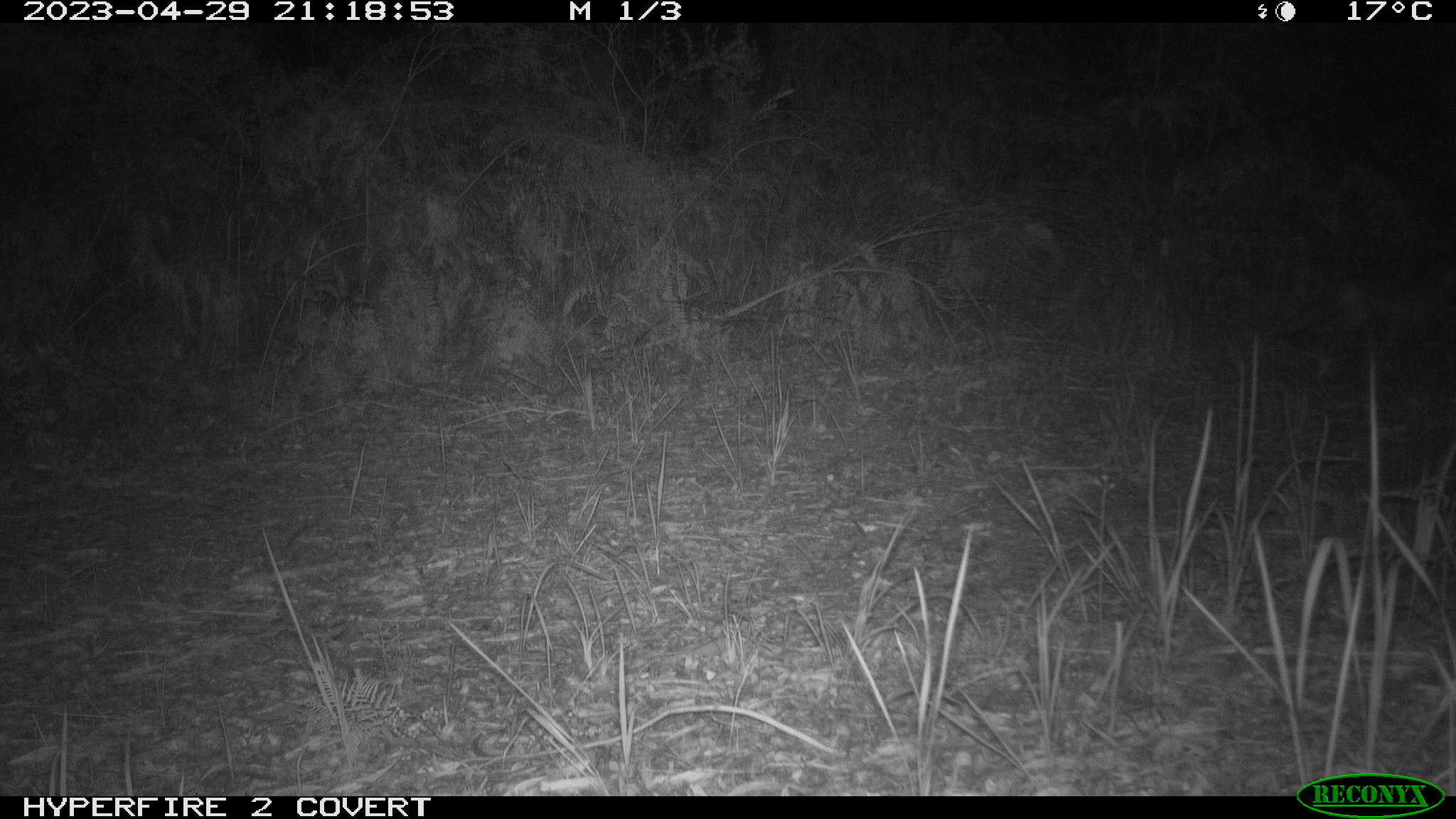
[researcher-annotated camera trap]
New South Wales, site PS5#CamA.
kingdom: Animalia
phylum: Chordata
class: Mammalia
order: Carnivora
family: Canidae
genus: Vulpes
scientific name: Vulpes vulpes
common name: red fox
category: fox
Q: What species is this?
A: Fox (red fox) (Vulpes vulpes).